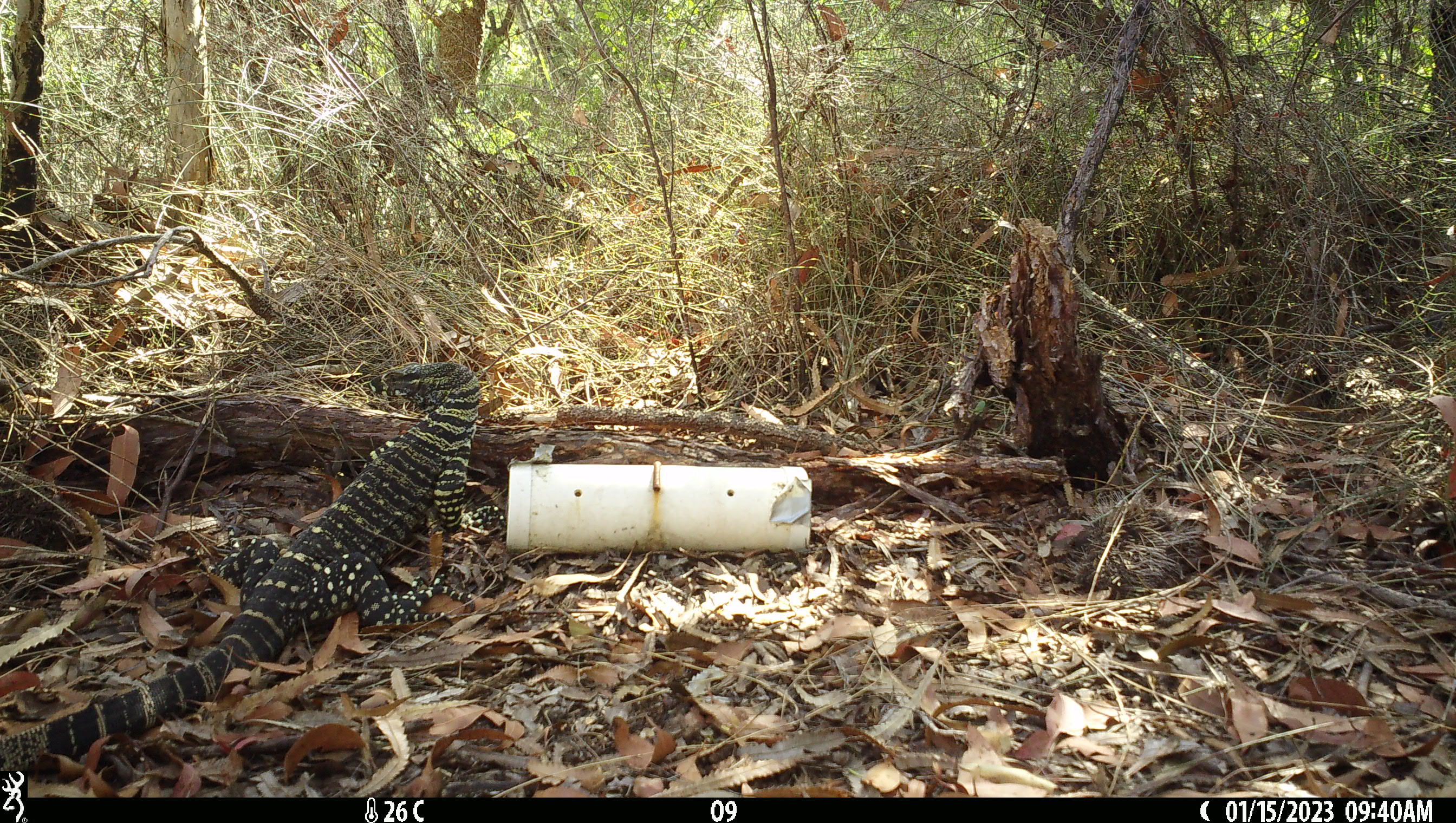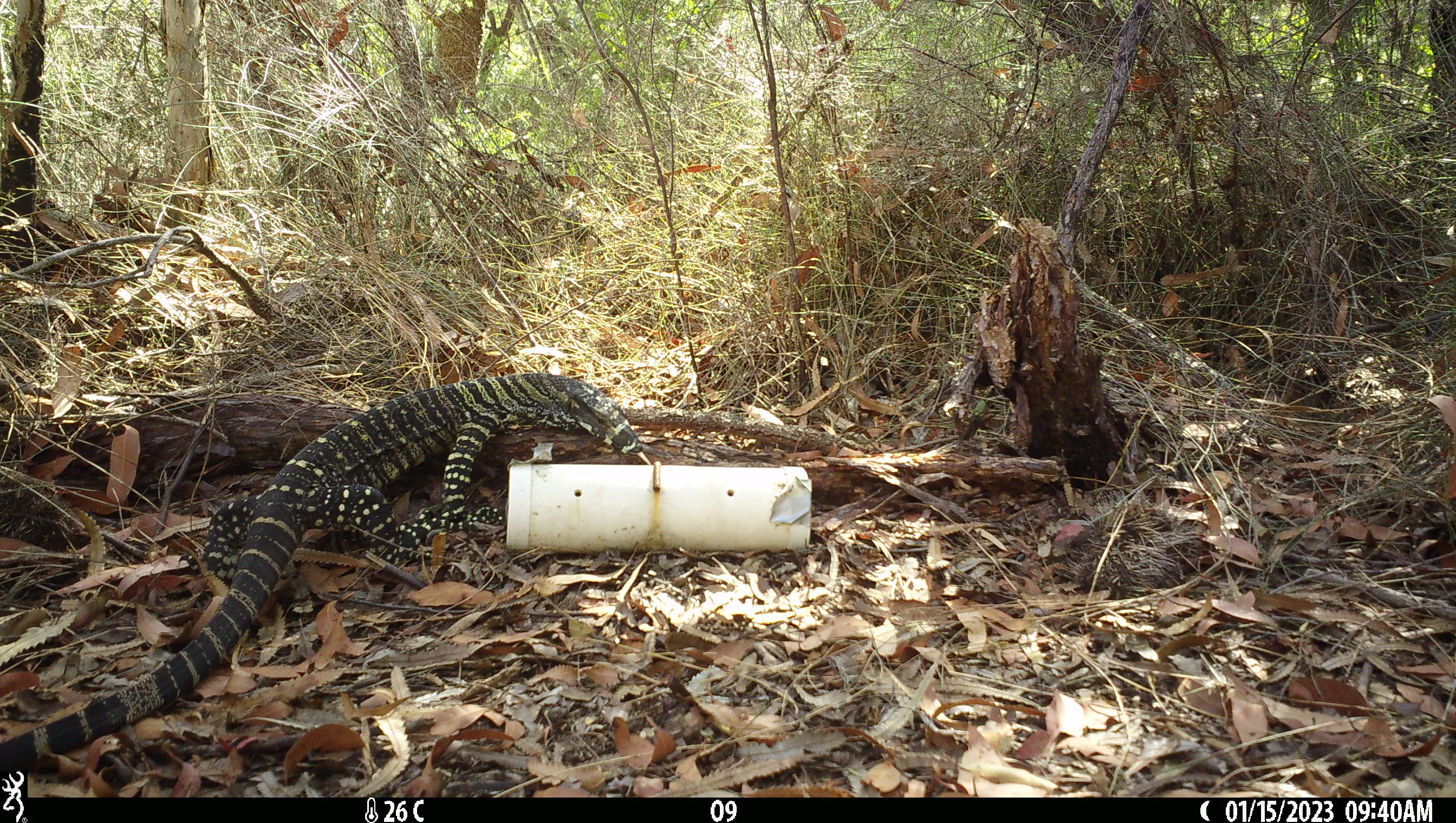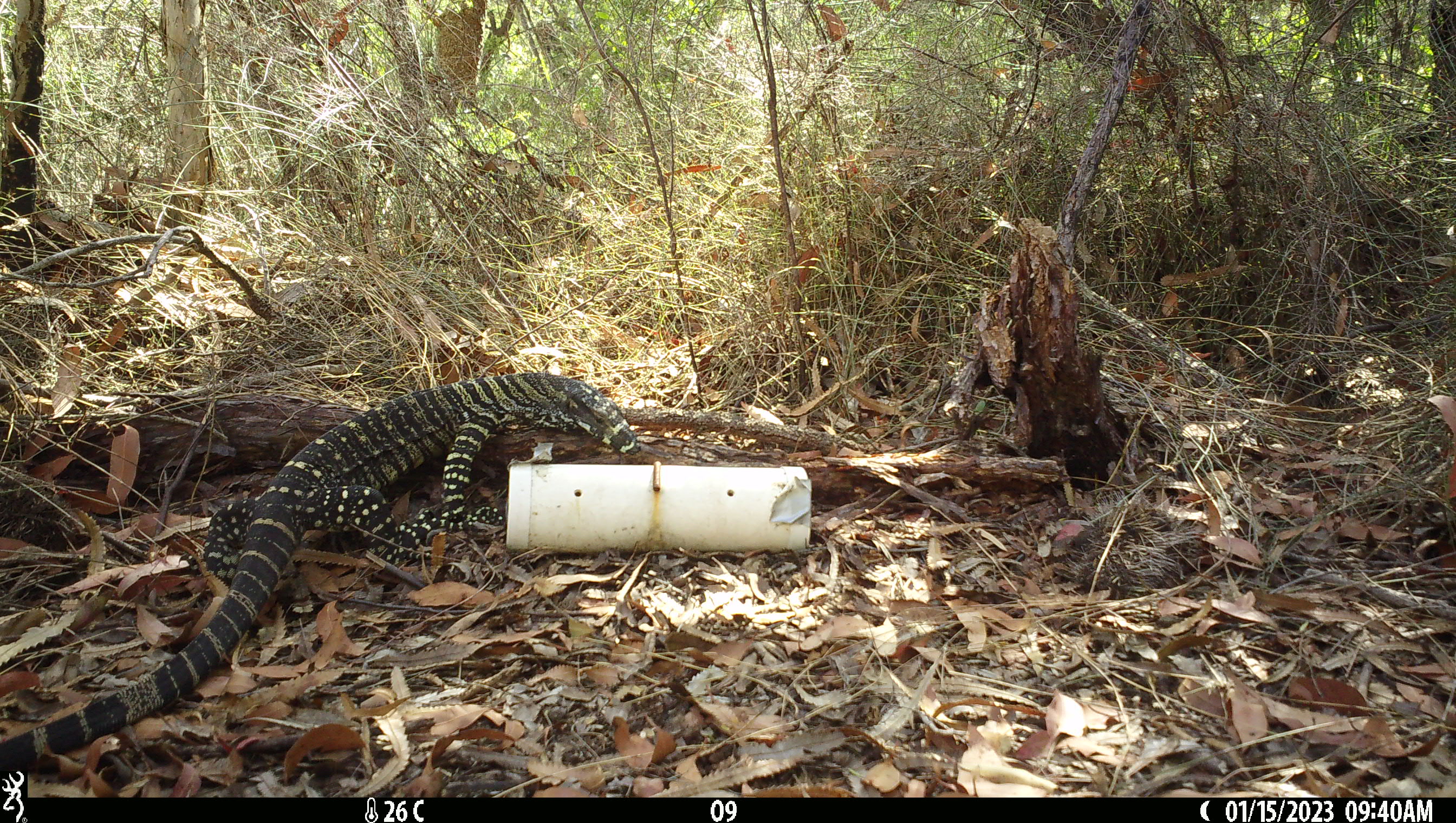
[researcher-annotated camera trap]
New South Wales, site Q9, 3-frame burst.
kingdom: Animalia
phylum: Chordata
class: Reptilia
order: Squamata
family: Varanidae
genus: Varanus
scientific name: Varanus varius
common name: lace monitor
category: goanna